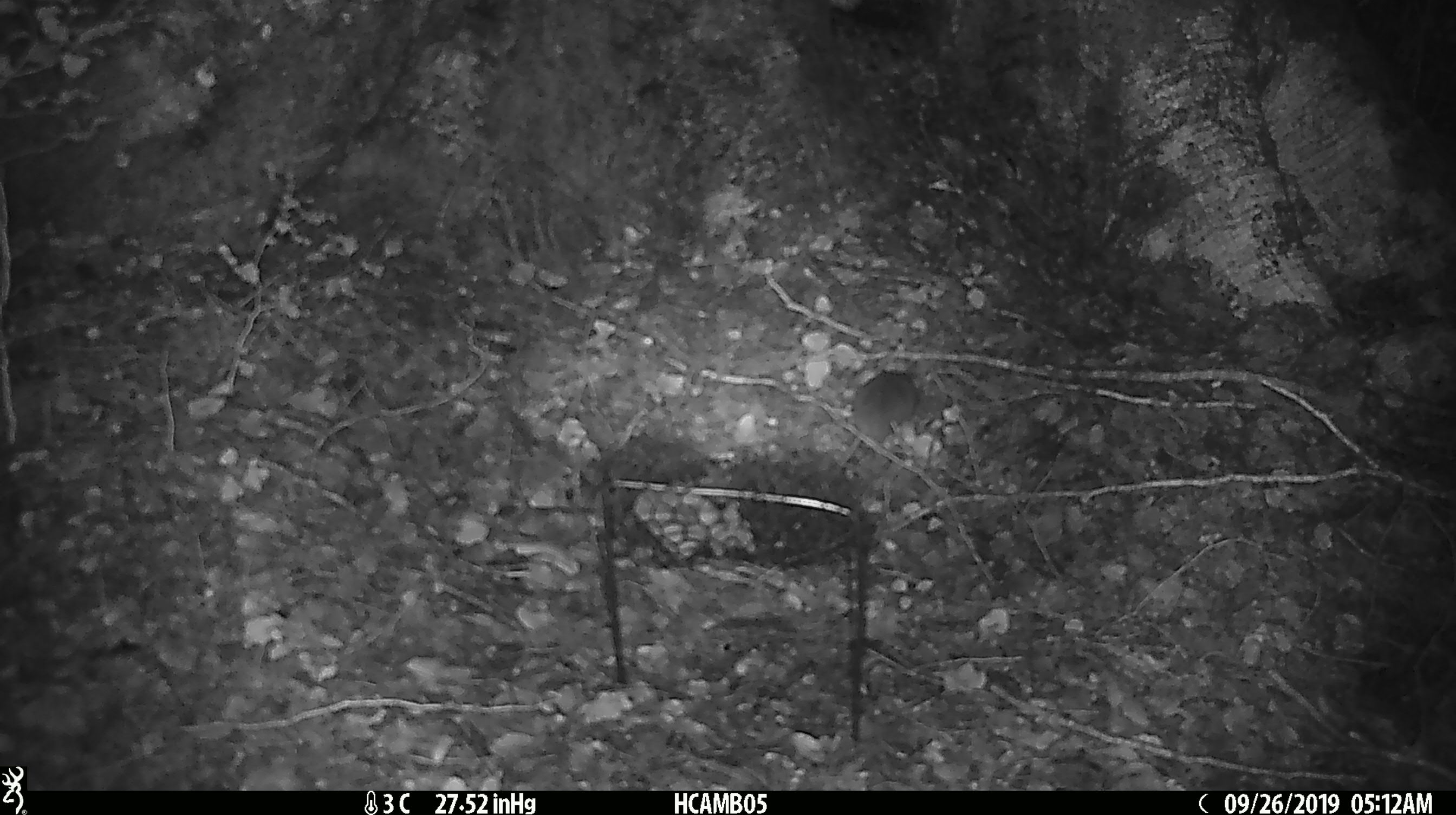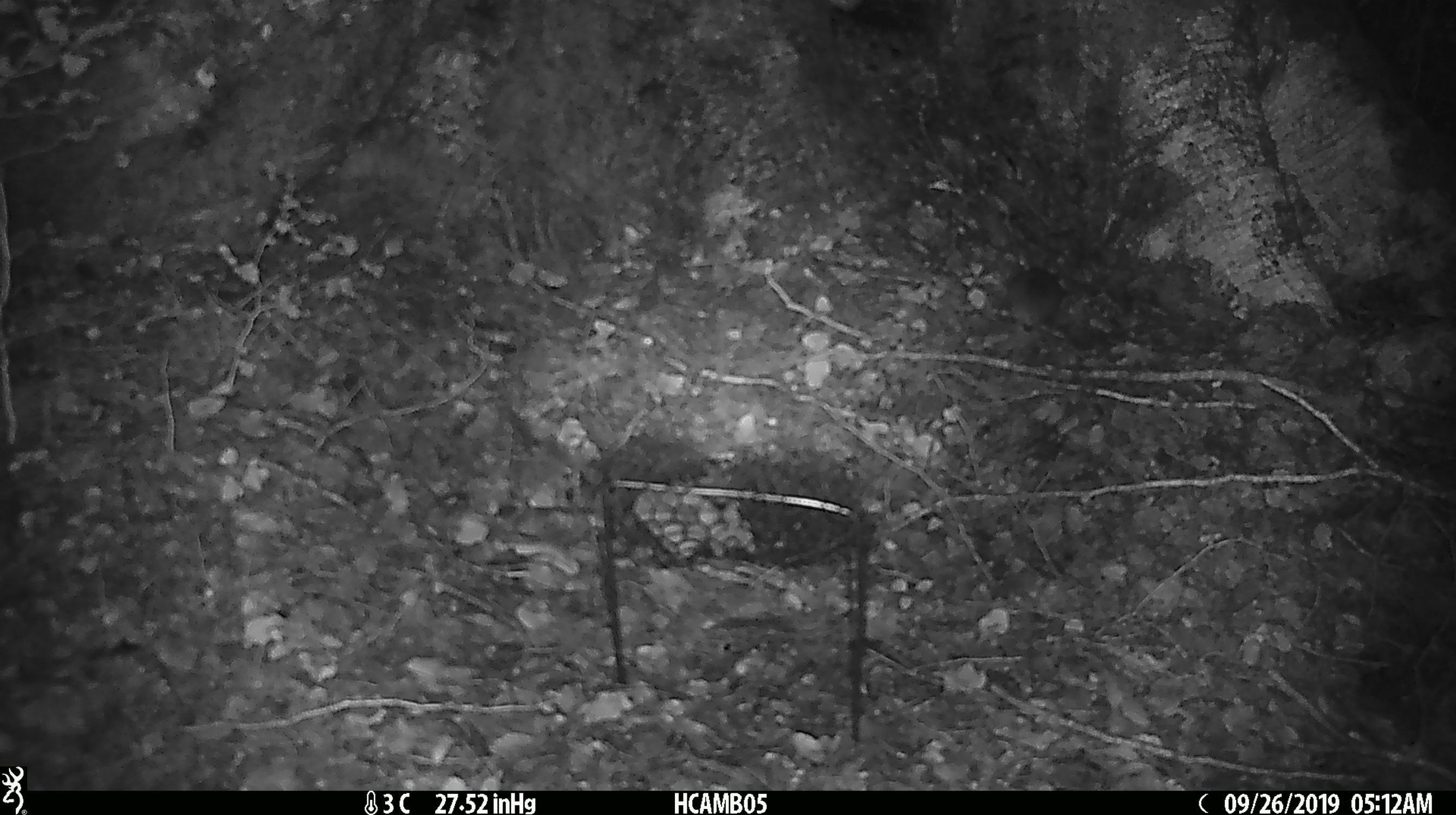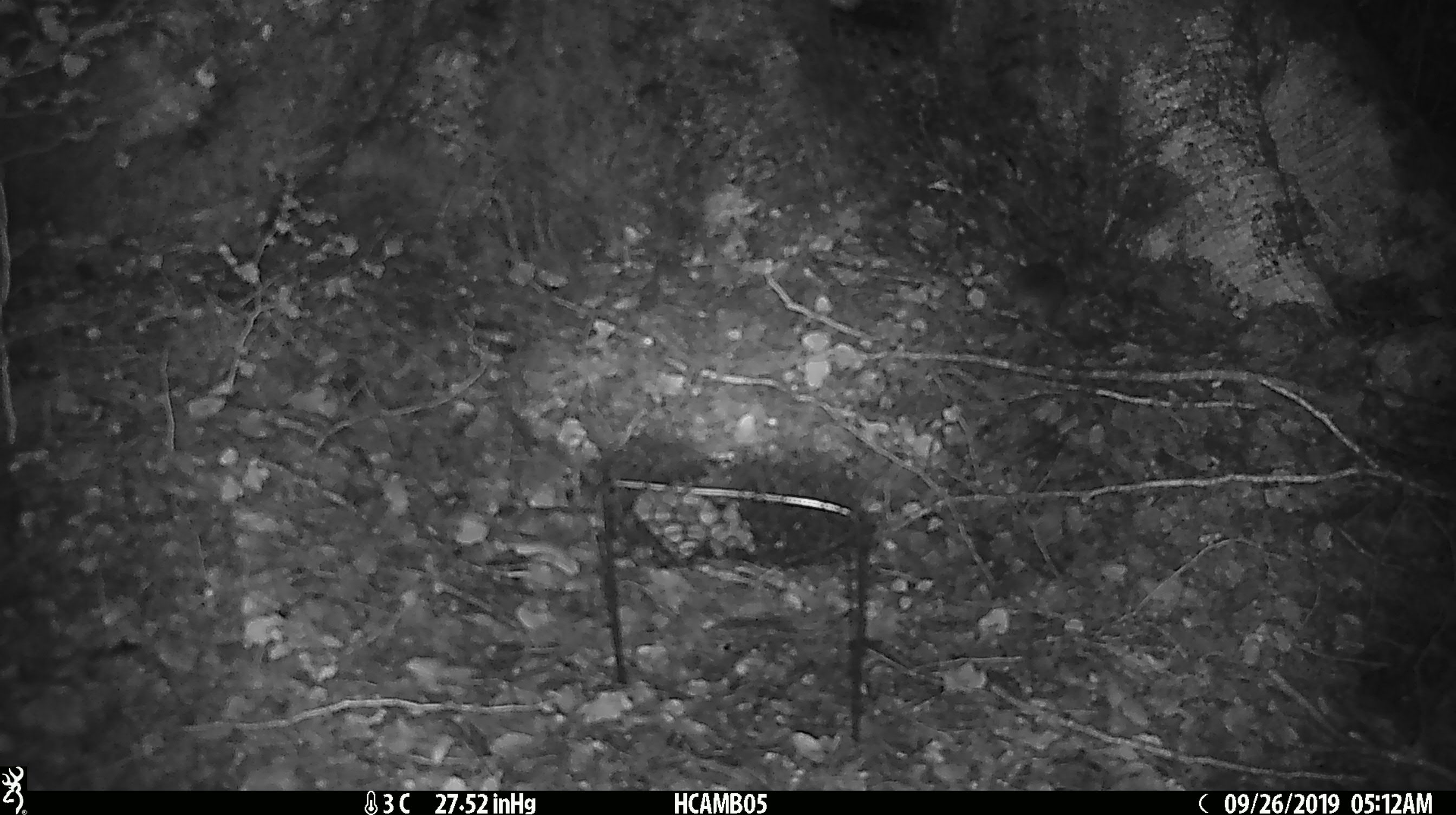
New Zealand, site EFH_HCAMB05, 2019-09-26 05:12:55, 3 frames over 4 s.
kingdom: Animalia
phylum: Chordata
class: Mammalia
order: Rodentia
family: Muridae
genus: Mus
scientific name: Mus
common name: mouse